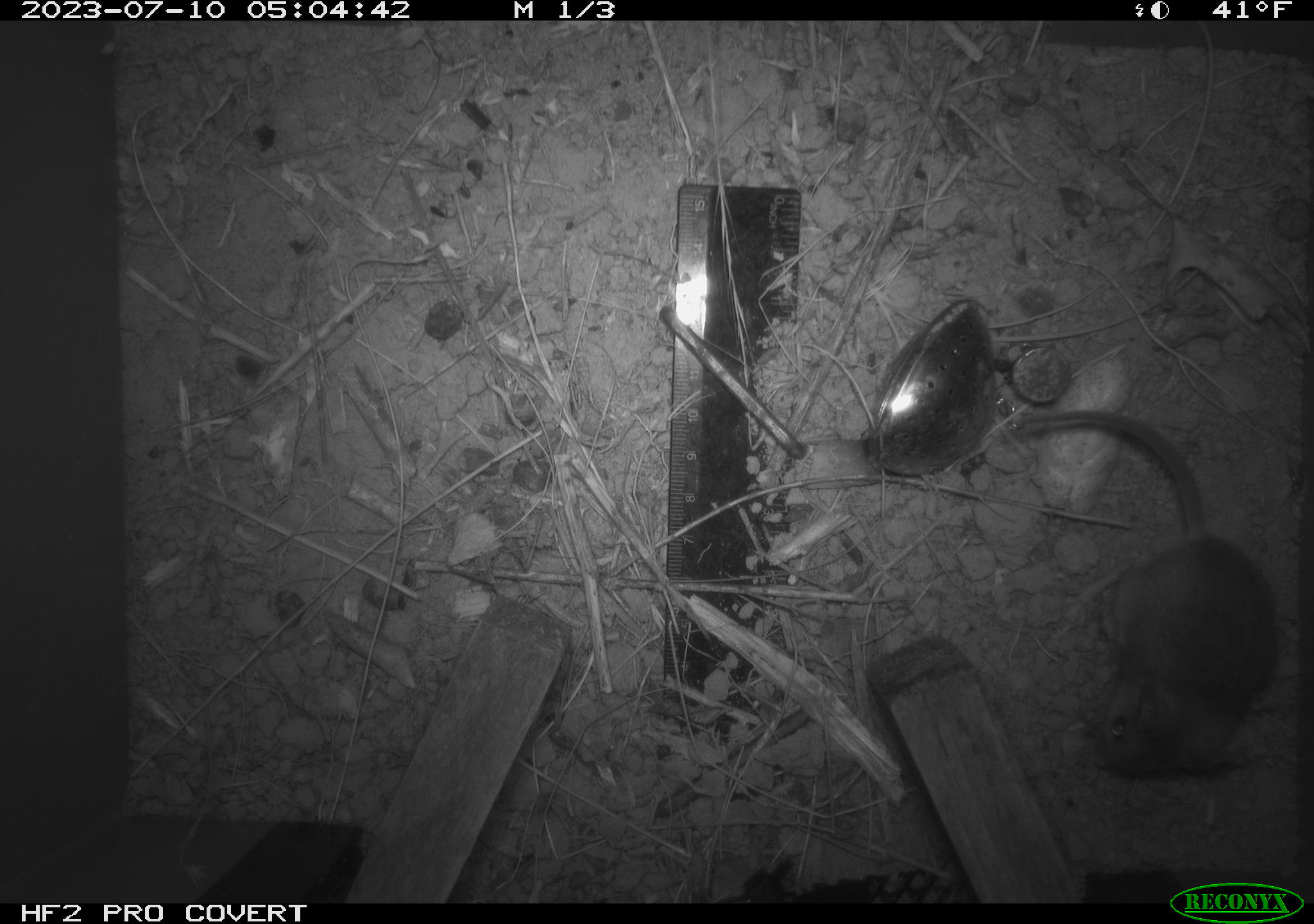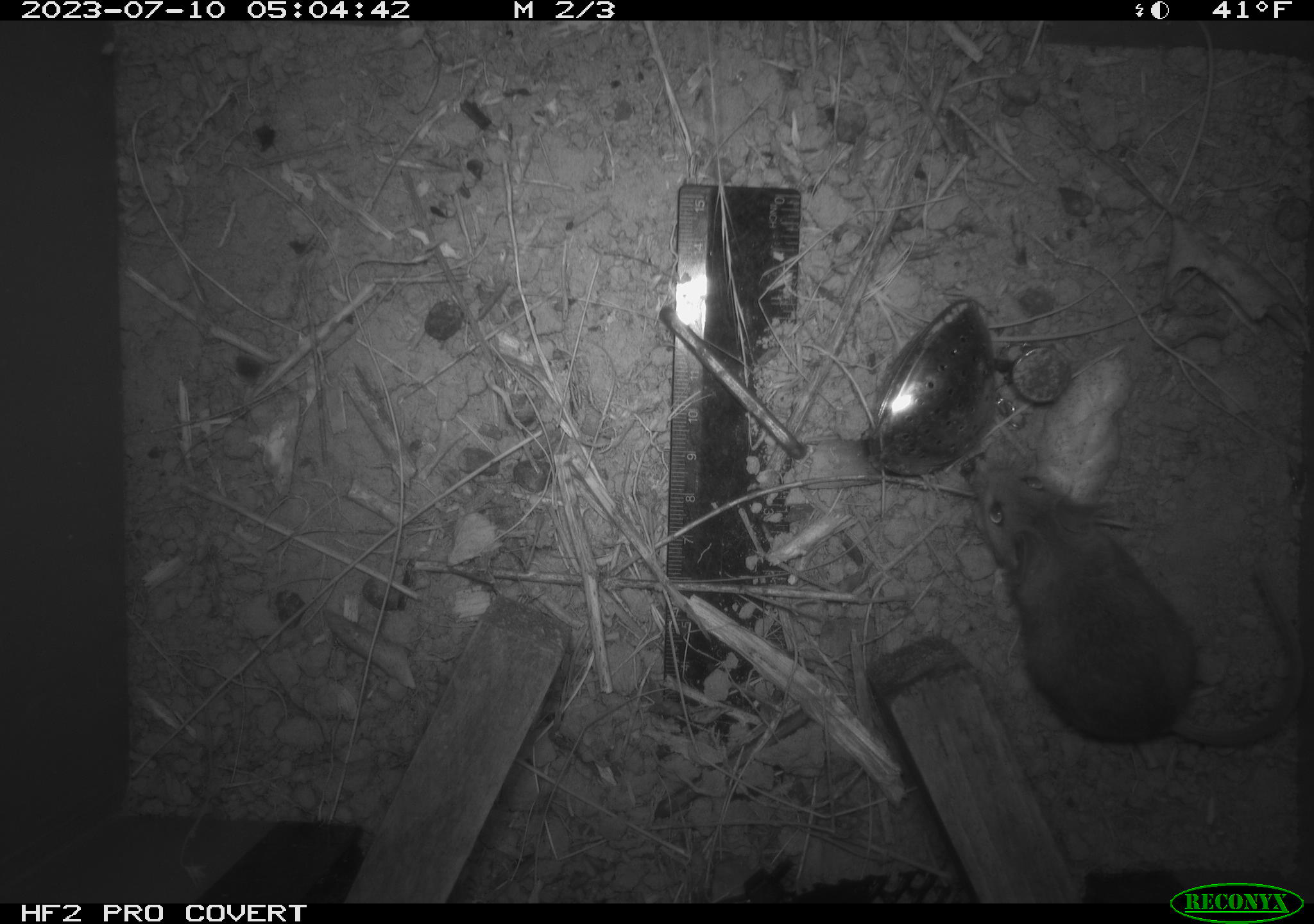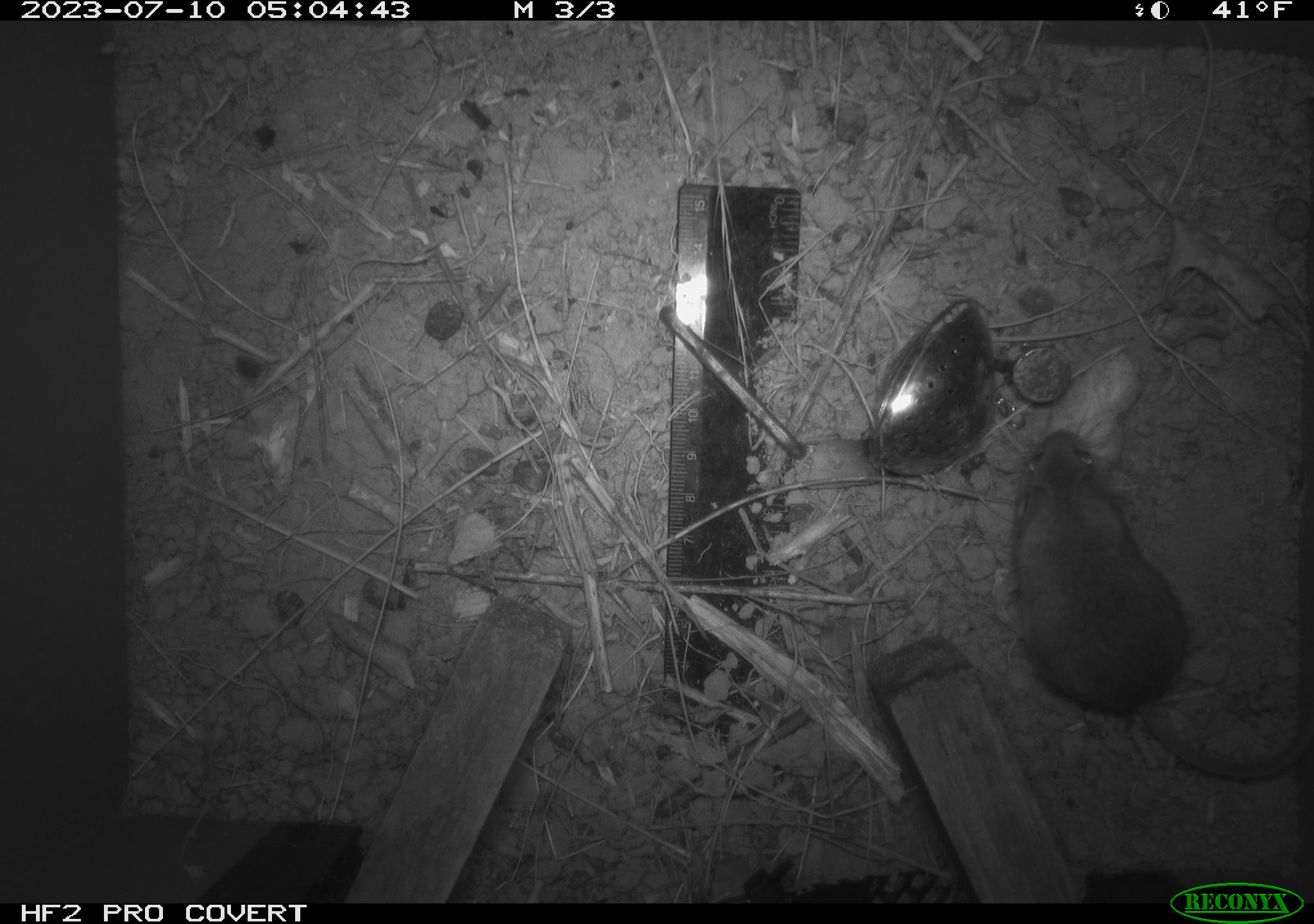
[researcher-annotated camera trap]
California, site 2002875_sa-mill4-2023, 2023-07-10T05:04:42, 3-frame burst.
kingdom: Animalia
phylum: Chordata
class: Mammalia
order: Rodentia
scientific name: Rodentia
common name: mouse species